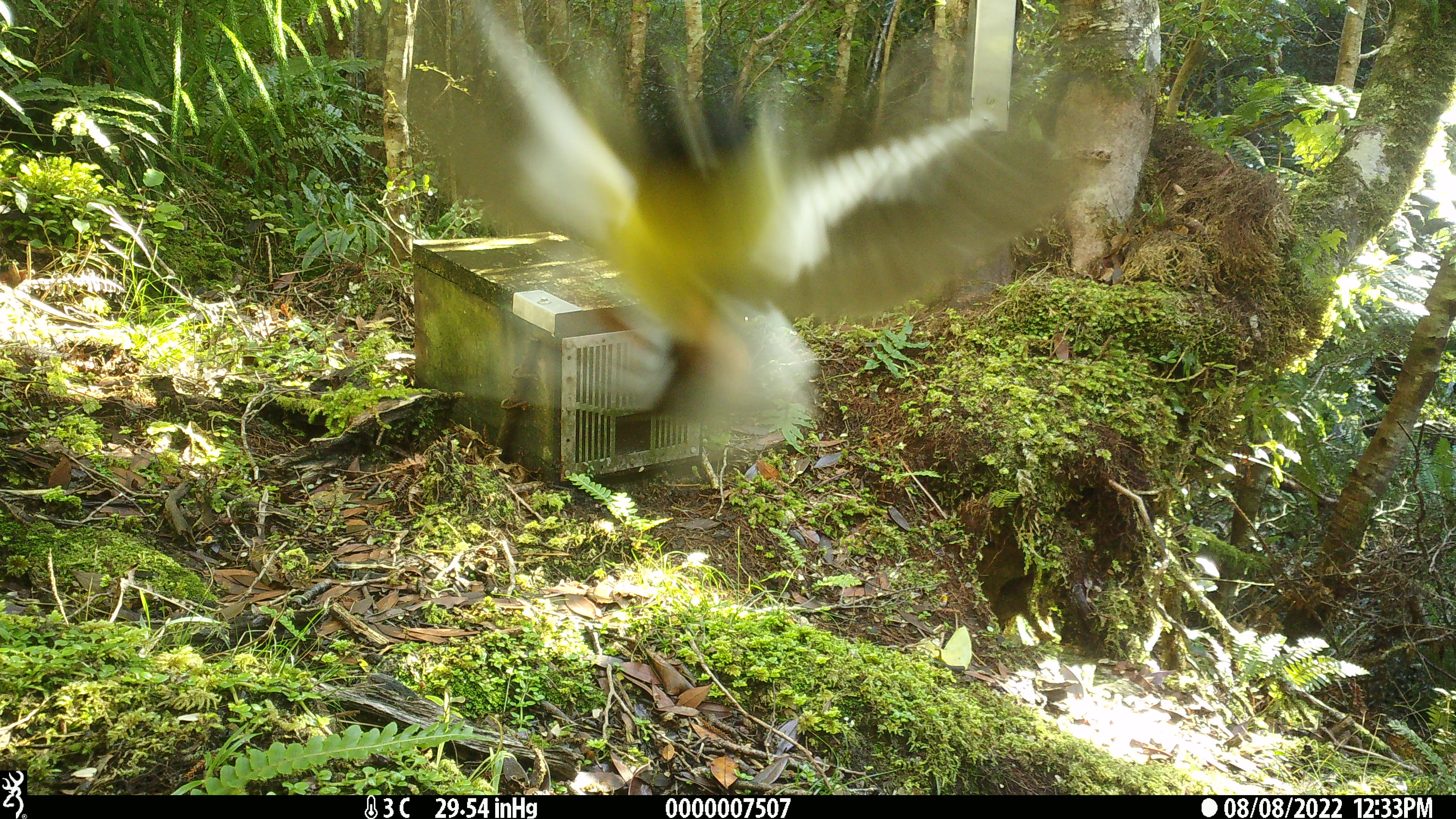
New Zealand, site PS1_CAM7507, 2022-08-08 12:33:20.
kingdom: Animalia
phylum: Chordata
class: Aves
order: Passeriformes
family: Petroicidae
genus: Petroica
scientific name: Petroica macrocephala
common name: tomtit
Tomtit (Petroica macrocephala).